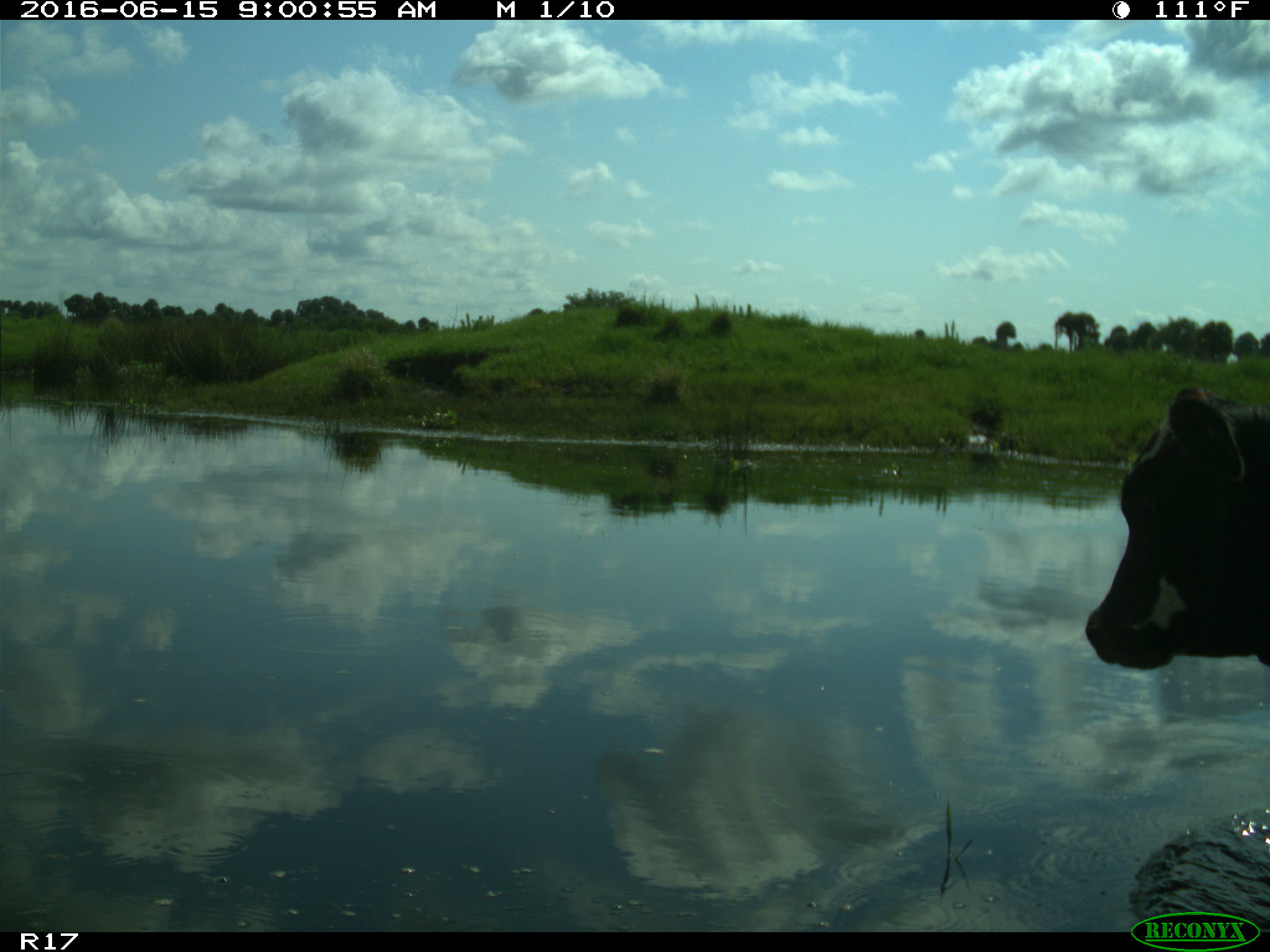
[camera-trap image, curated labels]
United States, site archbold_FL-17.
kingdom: Animalia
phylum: Chordata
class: Mammalia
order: Artiodactyla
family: Bovidae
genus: Bos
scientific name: Bos taurus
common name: domestic cow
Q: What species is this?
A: Bos taurus (domestic cow).